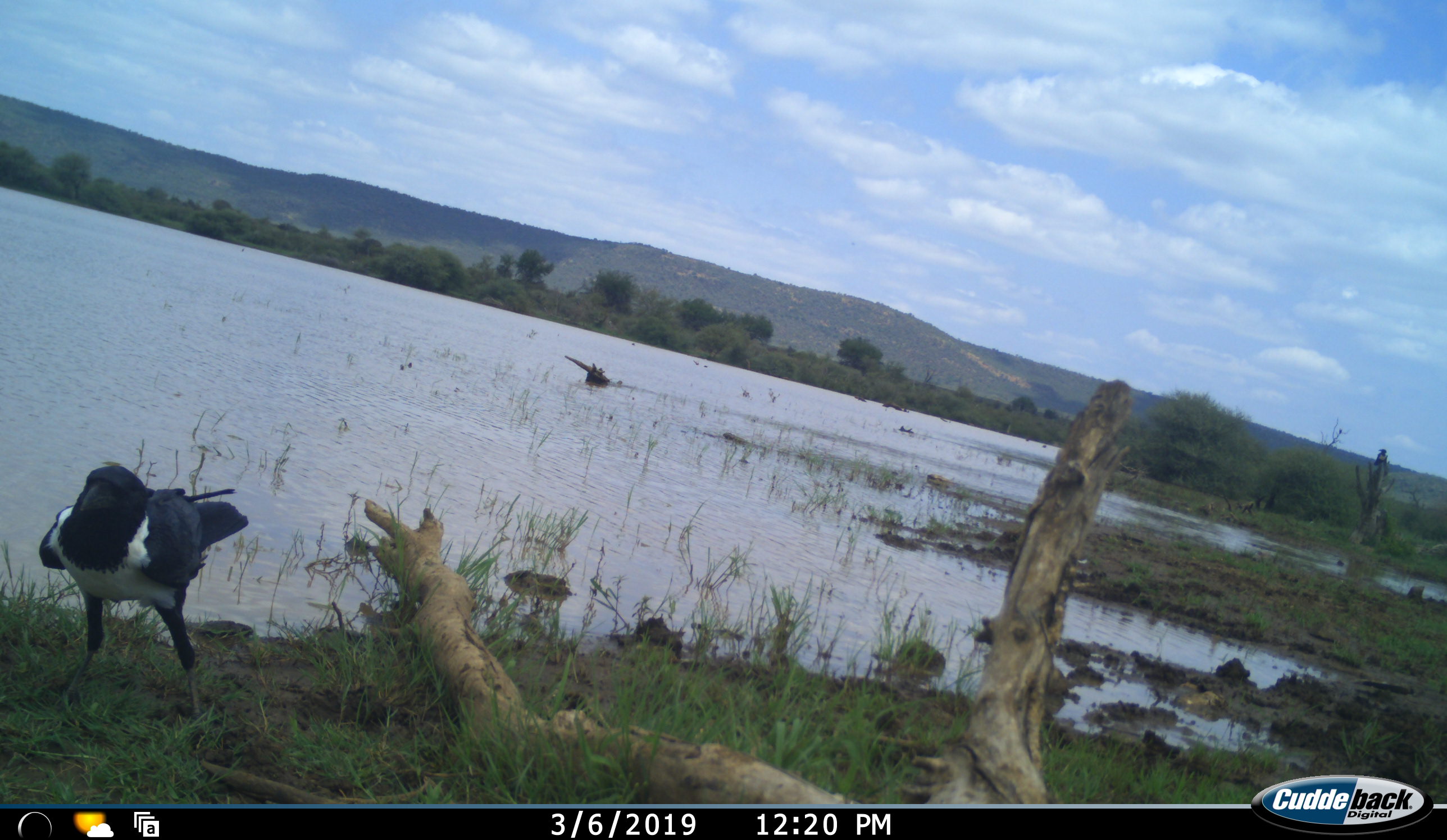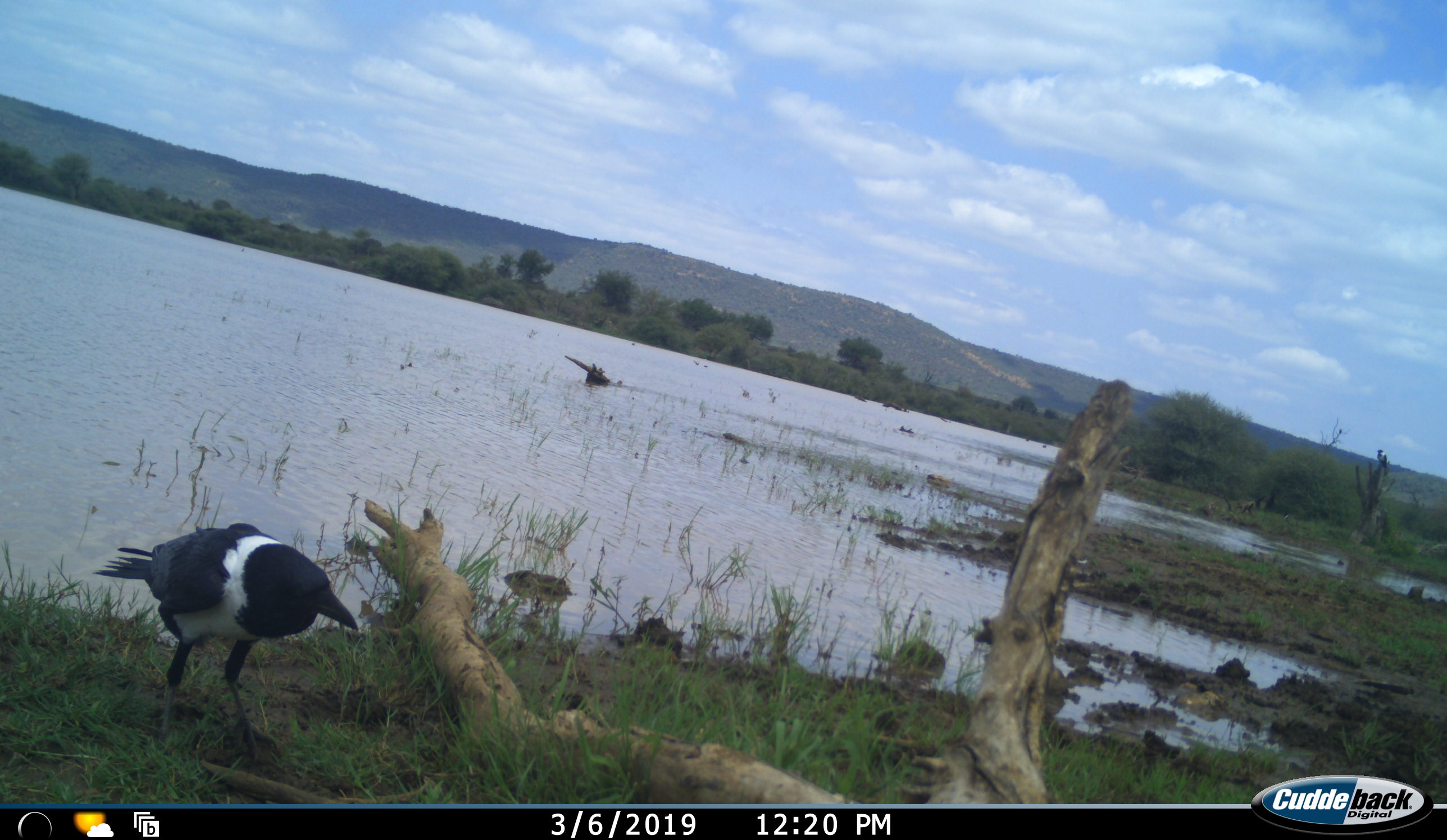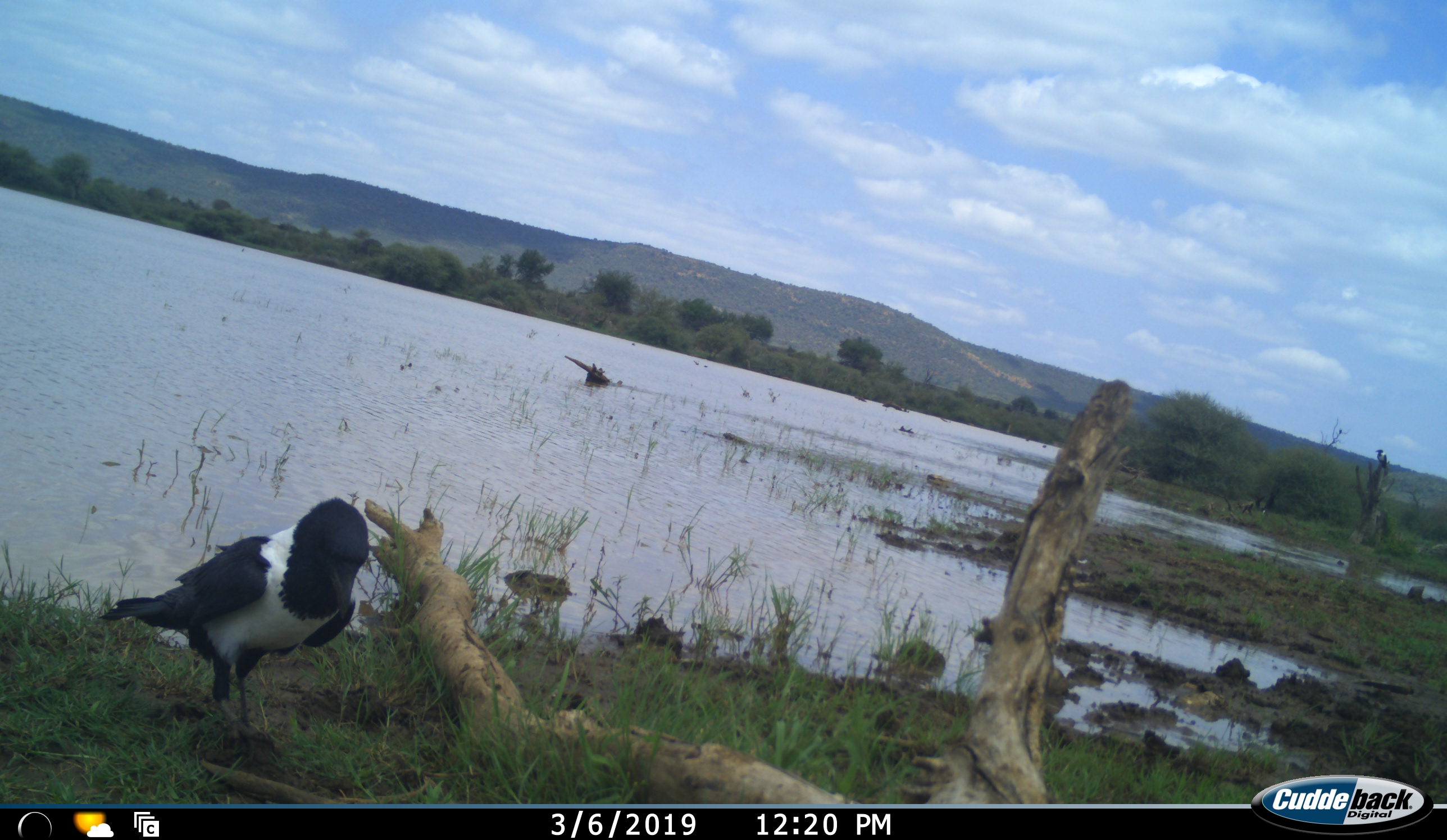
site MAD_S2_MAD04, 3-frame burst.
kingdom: Animalia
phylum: Chordata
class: Aves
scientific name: Aves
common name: bird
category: birdother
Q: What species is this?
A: Birdother (bird) (Aves).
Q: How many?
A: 1.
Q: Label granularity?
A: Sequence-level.